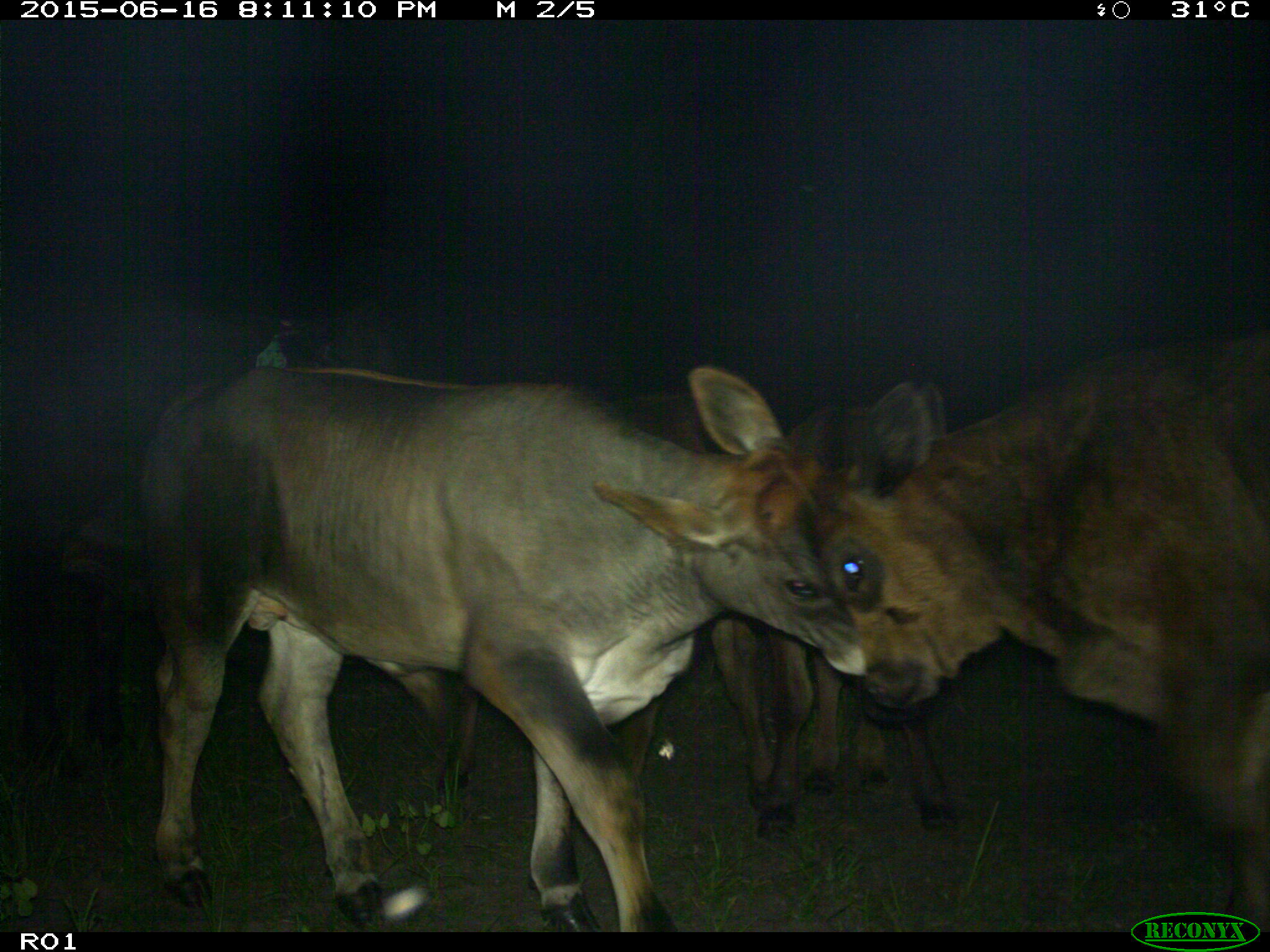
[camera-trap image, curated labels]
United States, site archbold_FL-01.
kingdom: Animalia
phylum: Chordata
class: Mammalia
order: Artiodactyla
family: Bovidae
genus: Bos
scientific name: Bos taurus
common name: domestic cow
Bos taurus (domestic cow).